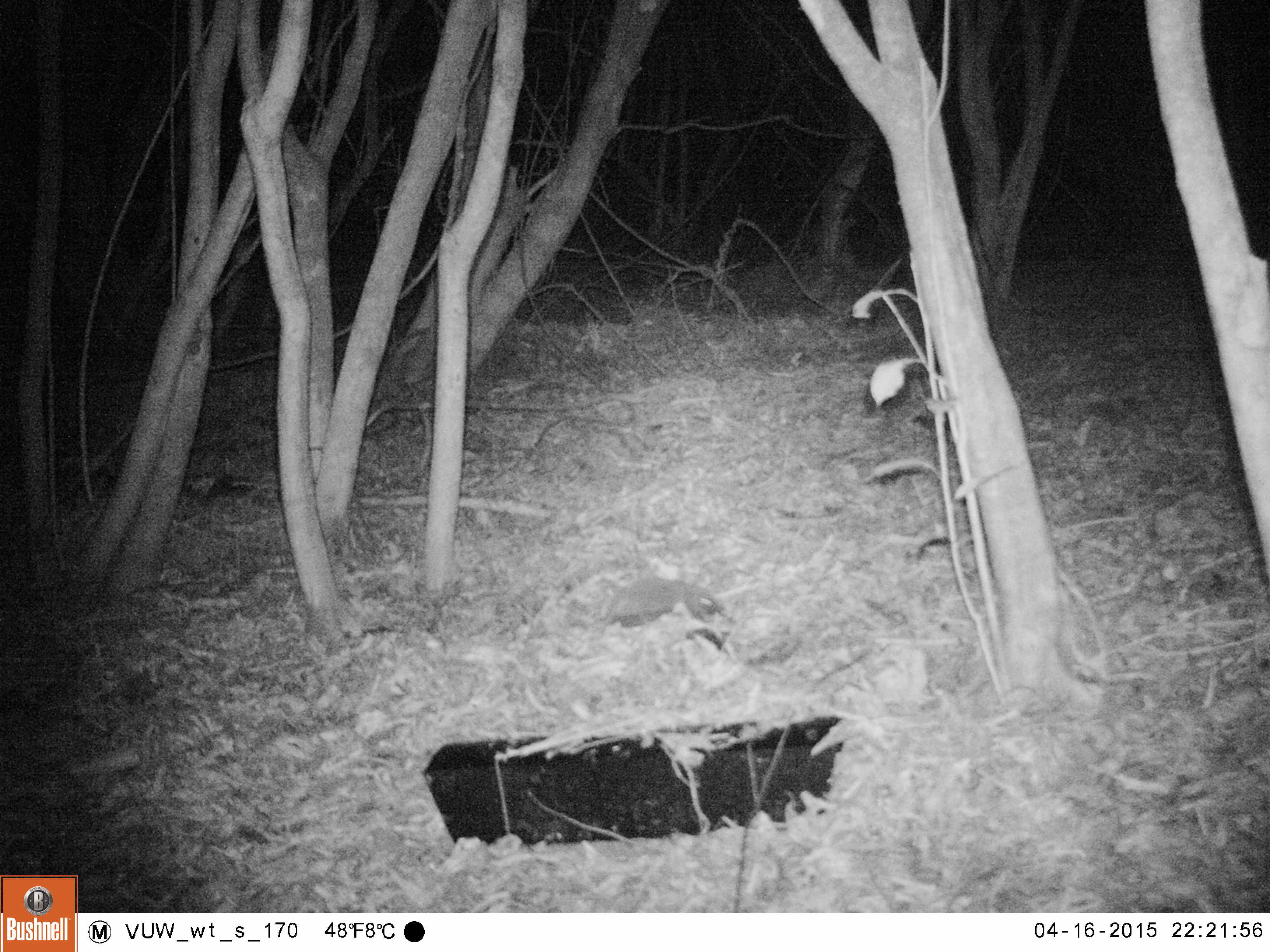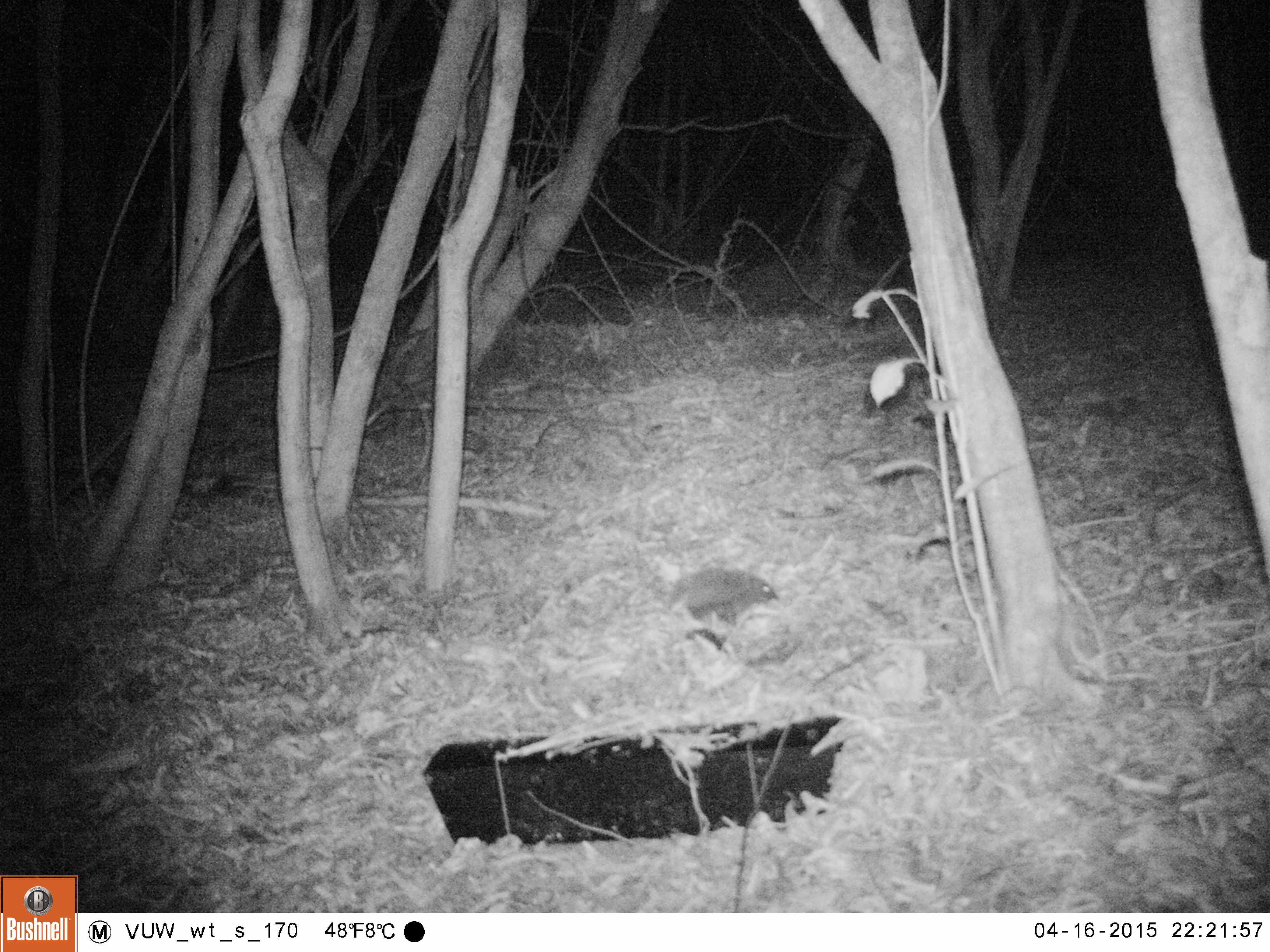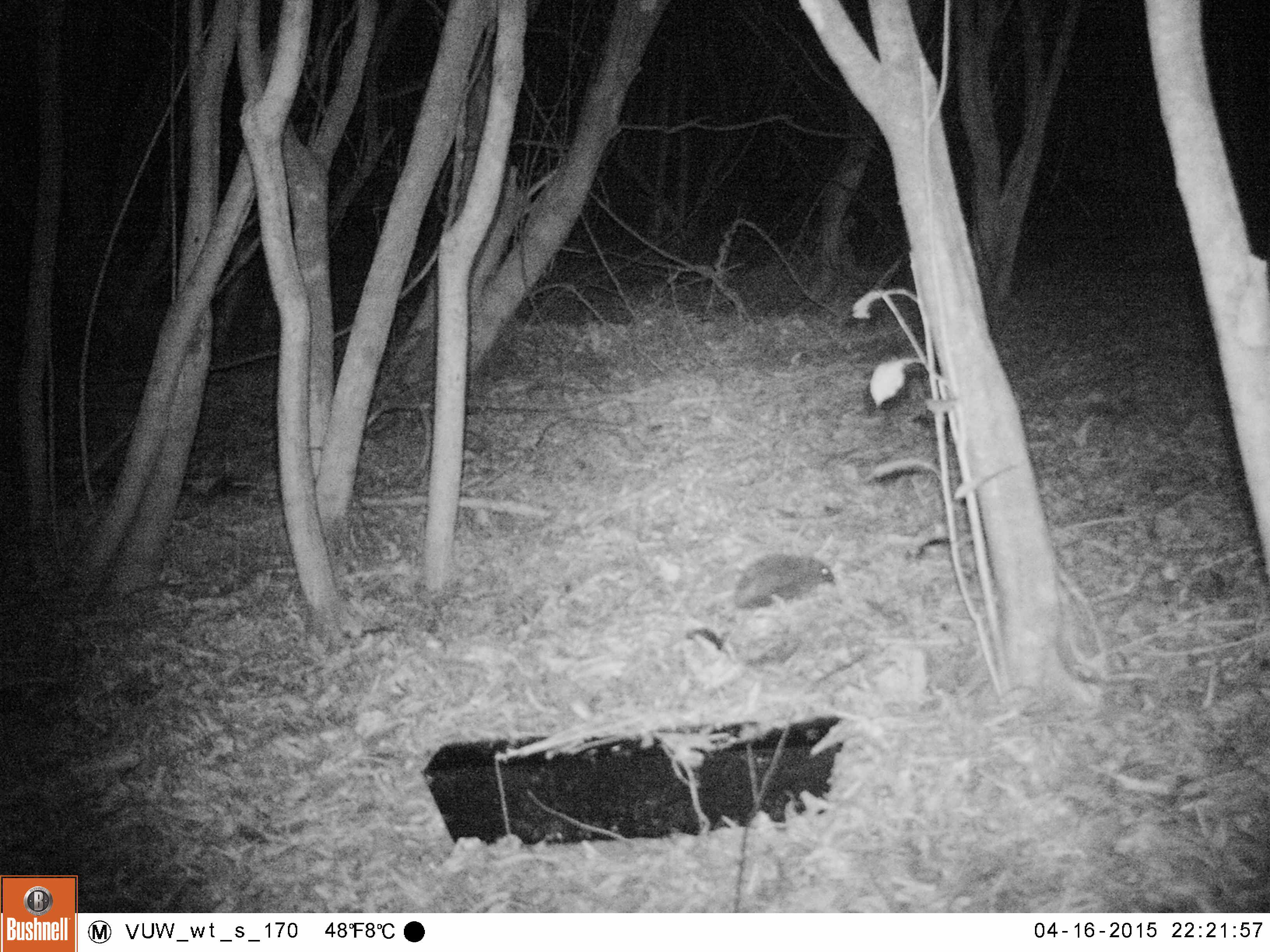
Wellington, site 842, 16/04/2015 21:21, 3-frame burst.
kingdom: Animalia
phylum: Chordata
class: Mammalia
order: Eulipotyphla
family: Erinaceidae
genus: Erinaceus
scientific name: Erinaceus europaeus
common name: hedgehog